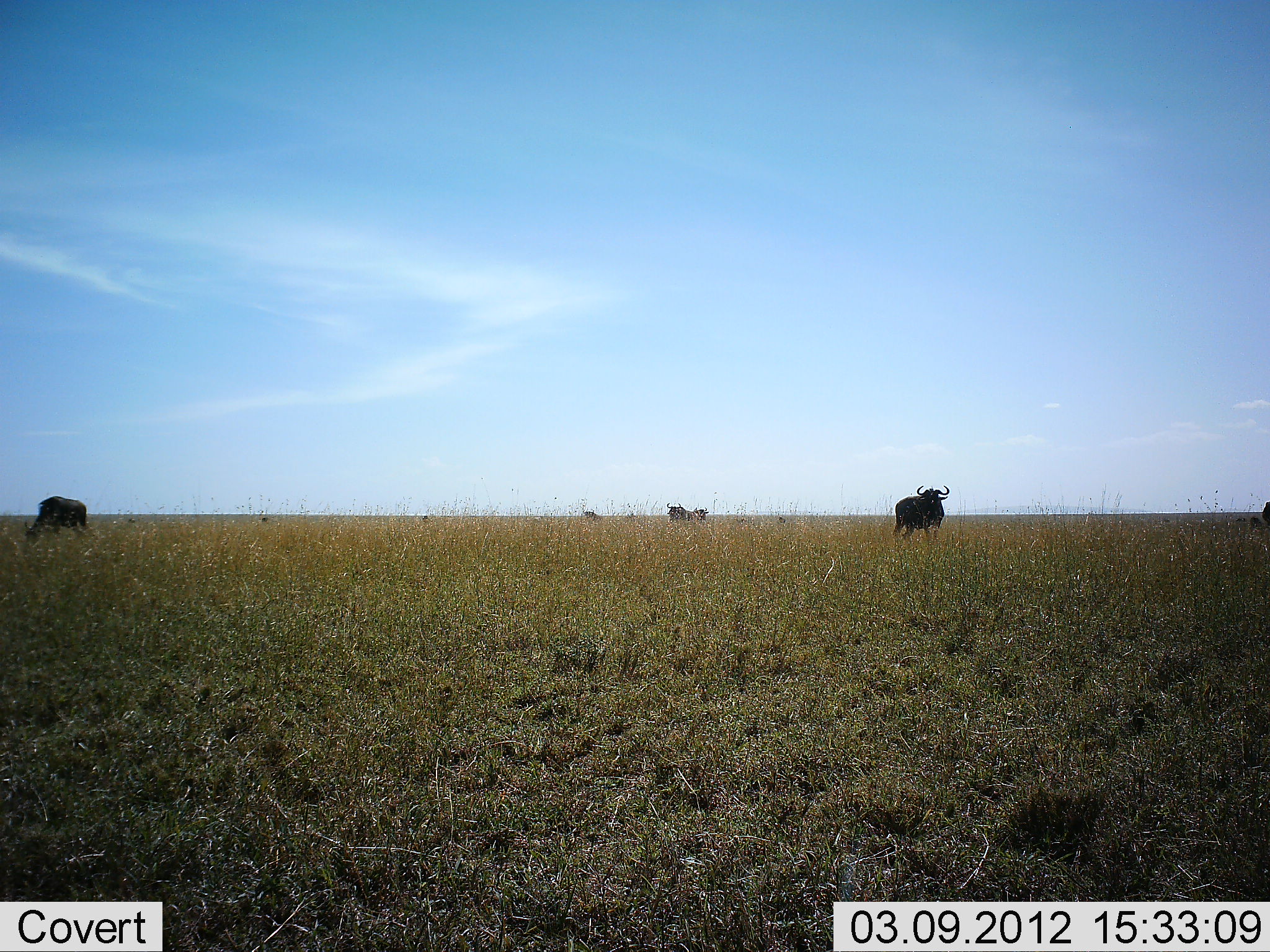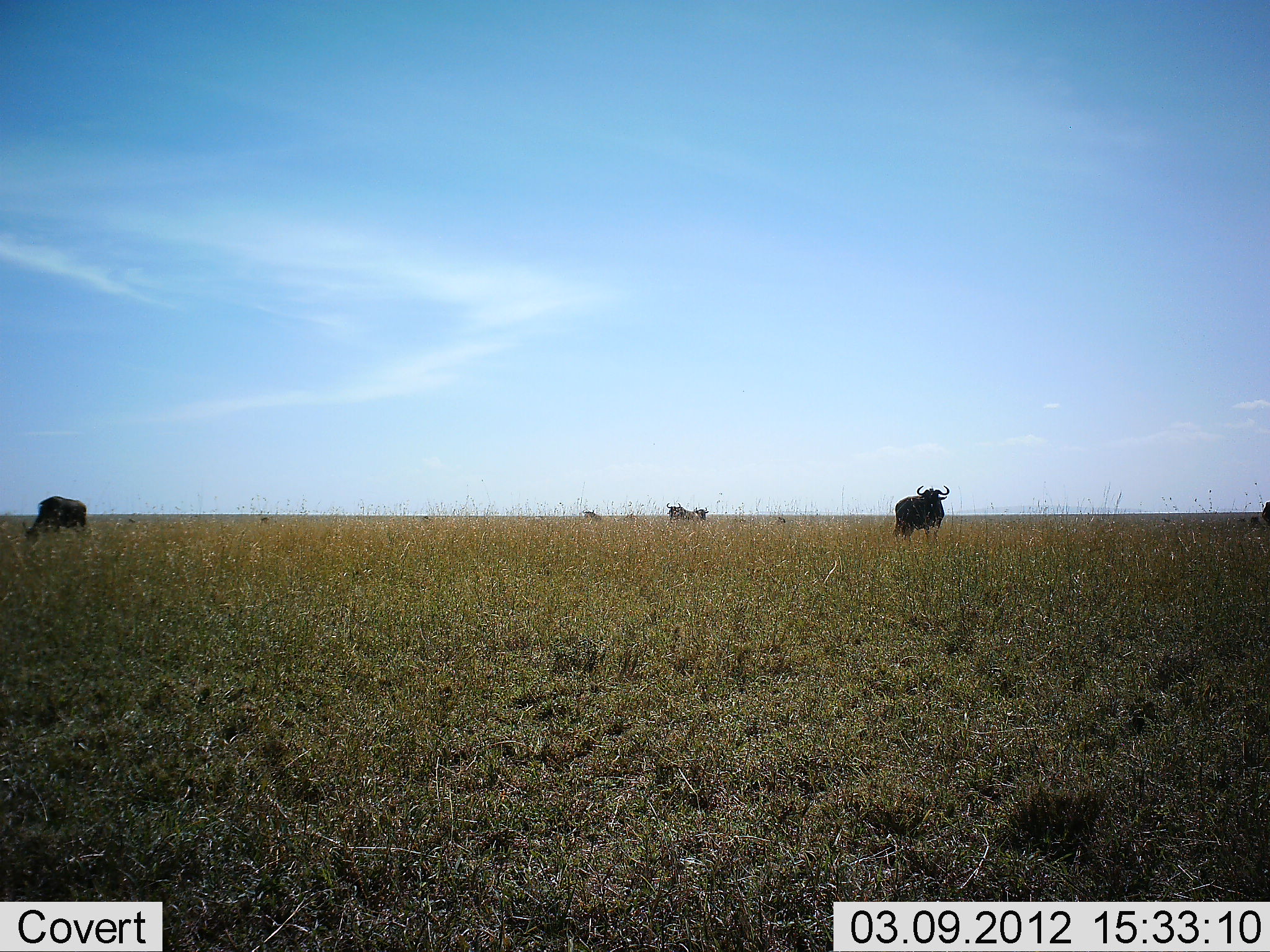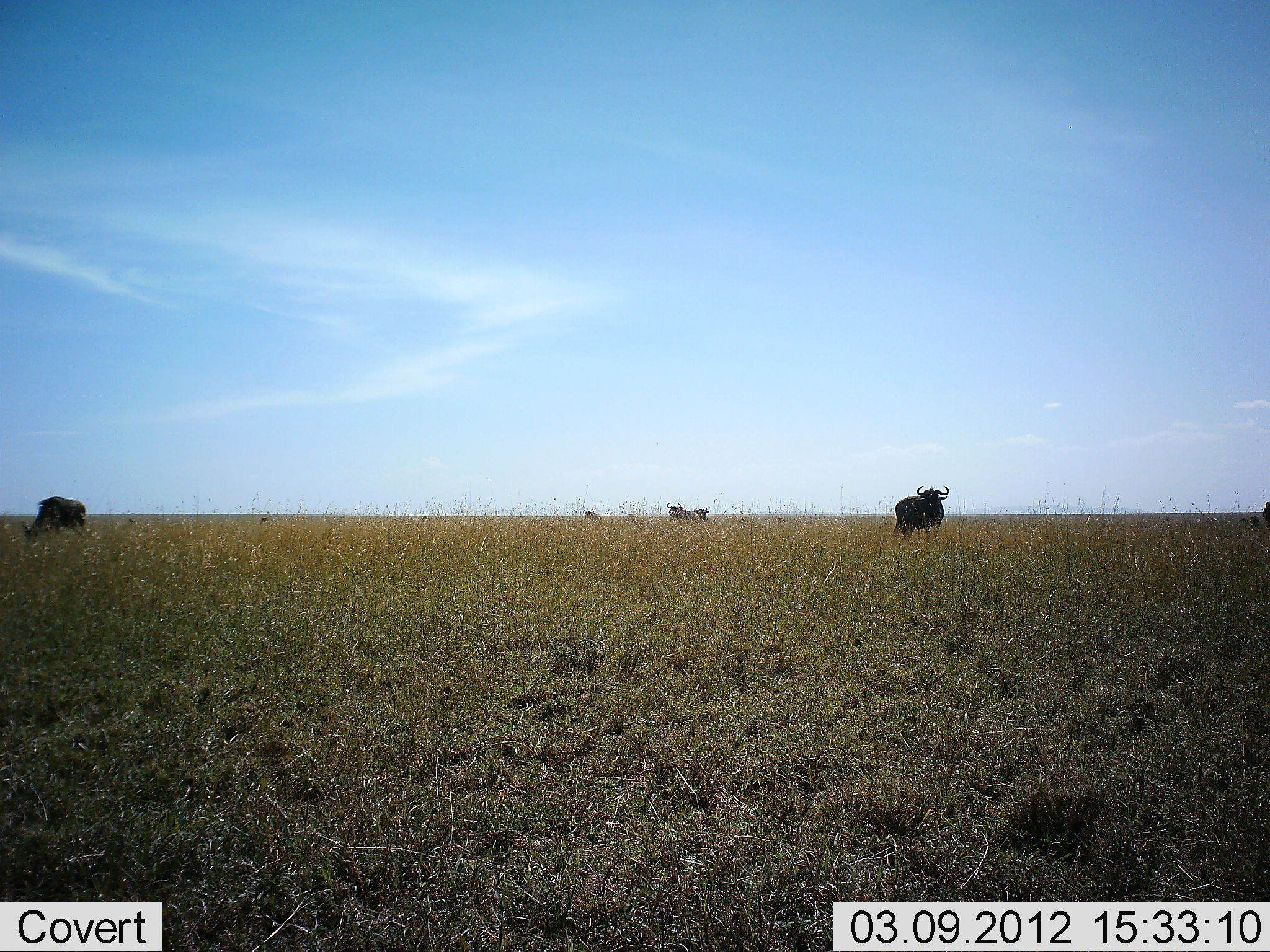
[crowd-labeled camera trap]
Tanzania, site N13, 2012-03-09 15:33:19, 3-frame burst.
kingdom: Animalia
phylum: Chordata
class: Mammalia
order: Artiodactyla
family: Bovidae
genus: Connochaetes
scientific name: Connochaetes taurinus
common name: blue wildebeest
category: wildebeest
Wildebeest (blue wildebeest) (Connochaetes taurinus), count 6. Behavior (volunteer vote fractions): standing 92%, resting 0%, moving 0%, interacting 0%. Young present (vote fraction): 0%. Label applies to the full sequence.